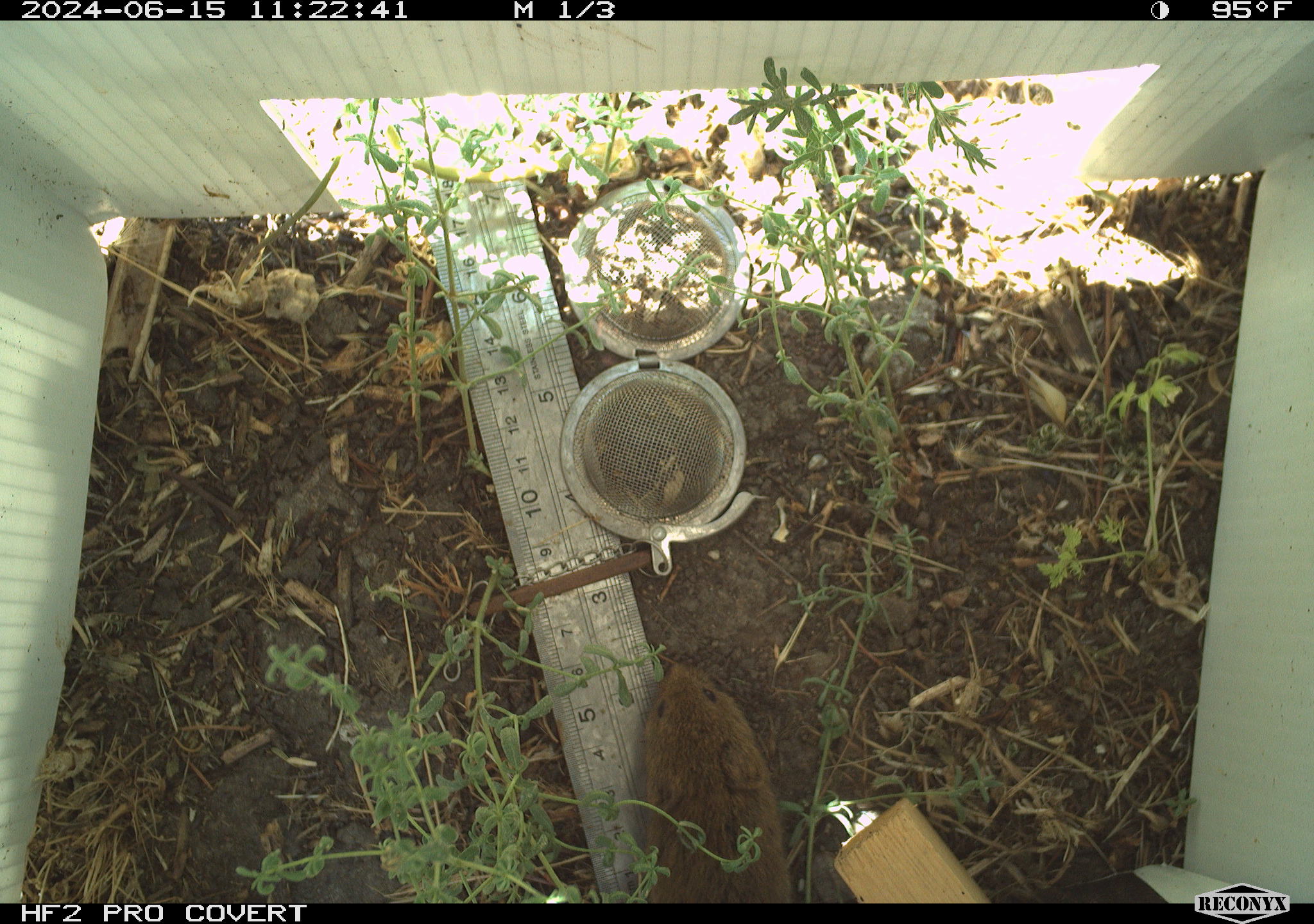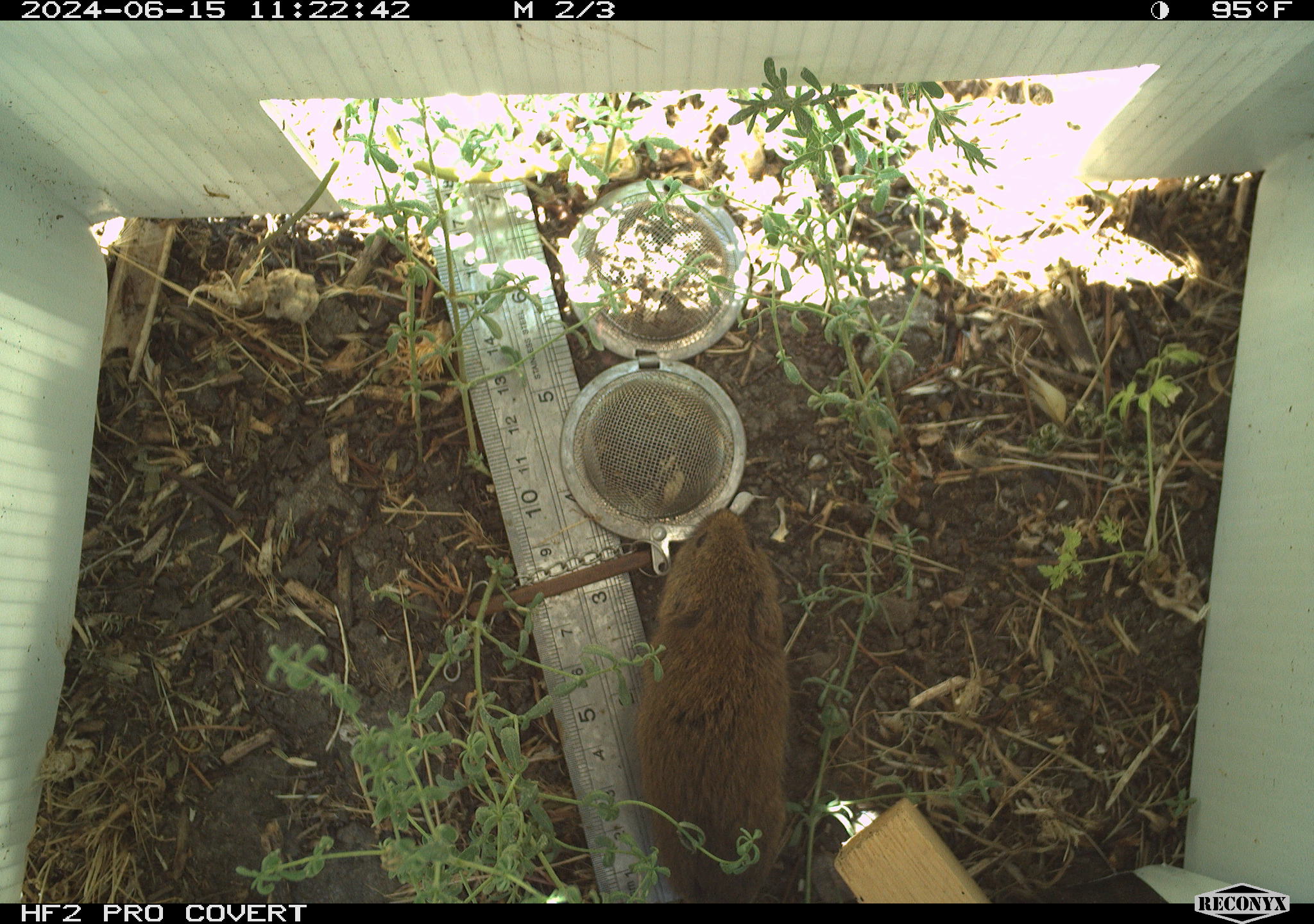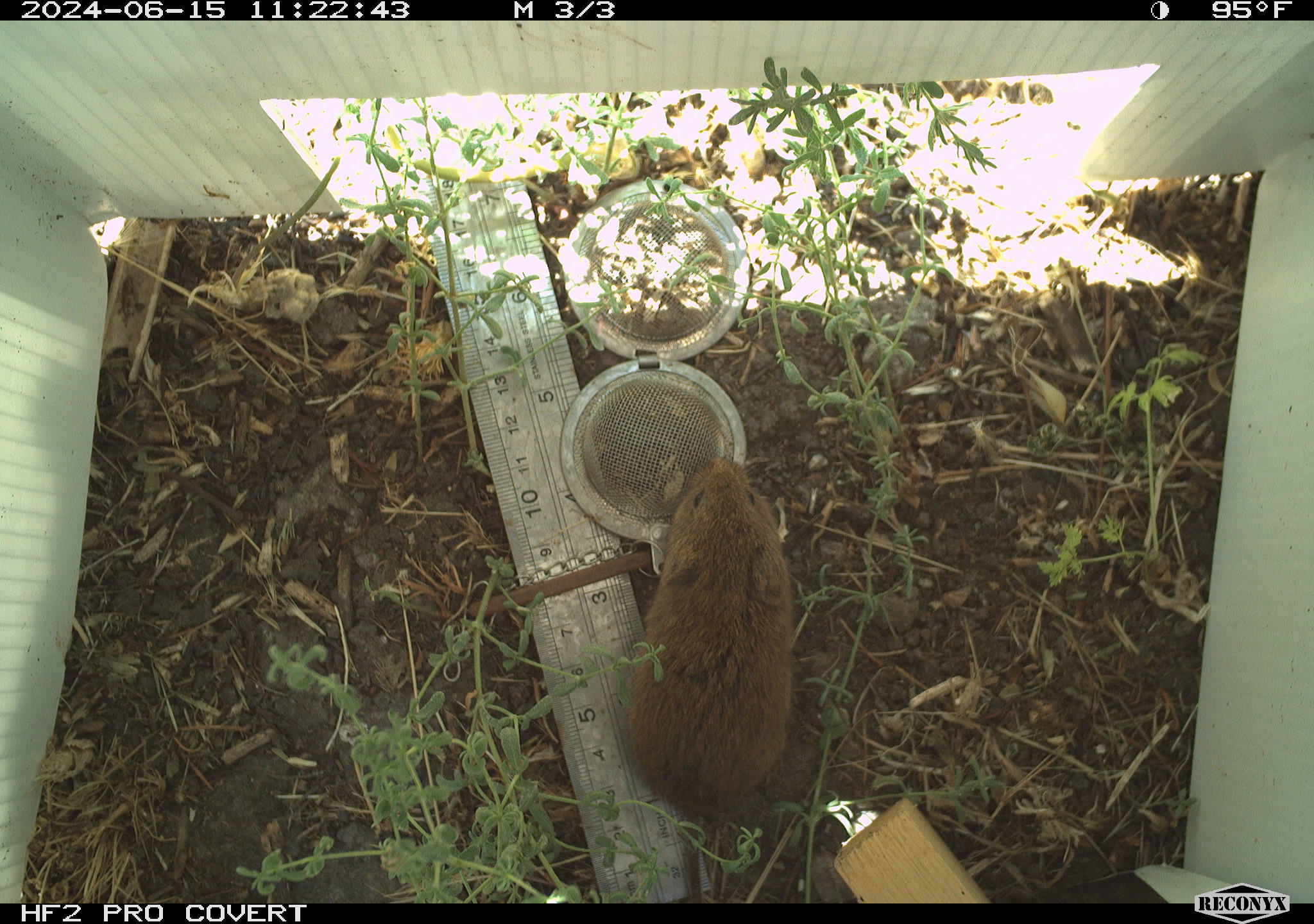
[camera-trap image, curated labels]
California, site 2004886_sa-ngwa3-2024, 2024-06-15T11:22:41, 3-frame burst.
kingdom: Animalia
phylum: Chordata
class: Mammalia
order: Rodentia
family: Cricetidae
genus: Microtus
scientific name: Microtus californicus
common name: california vole